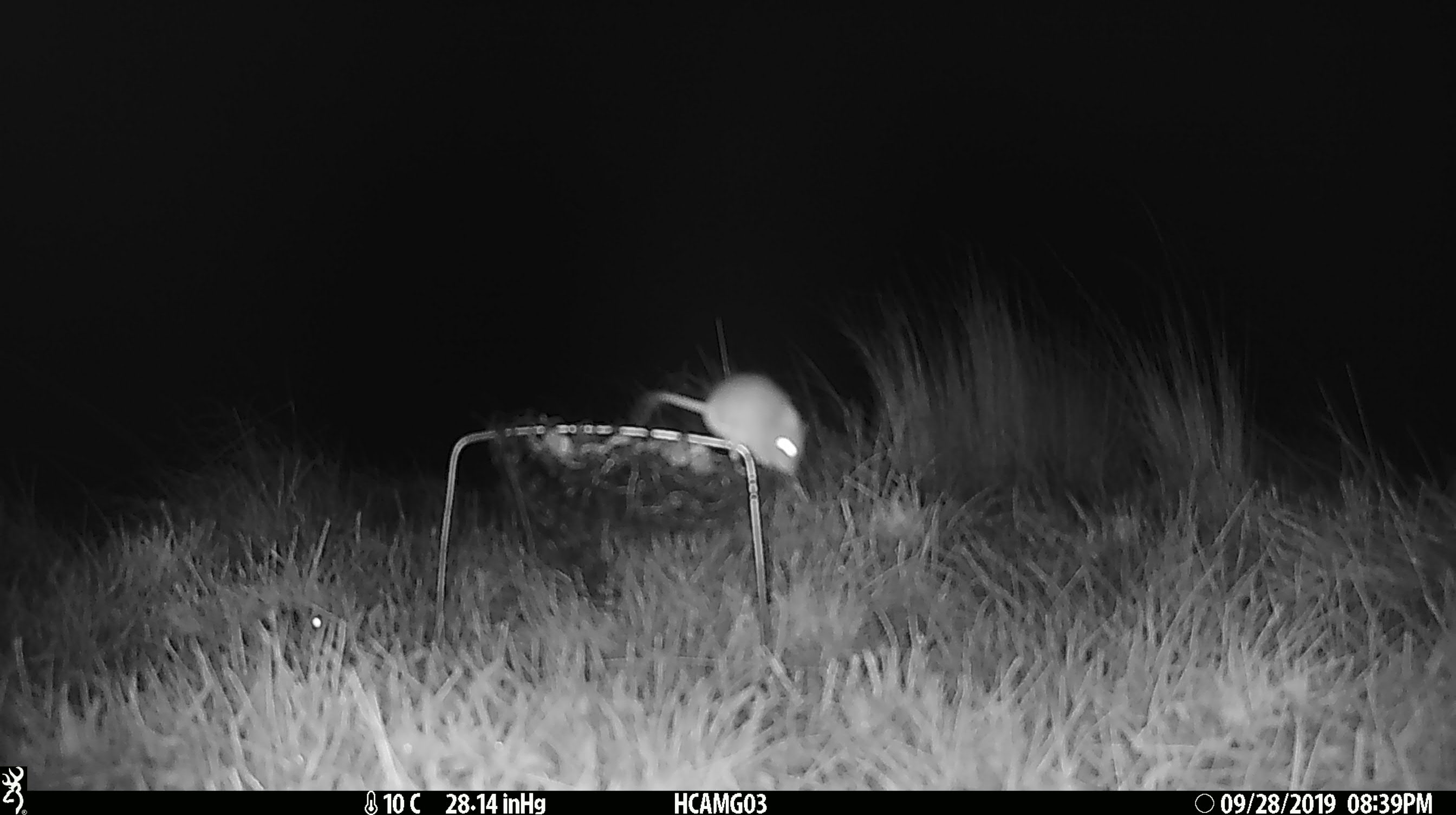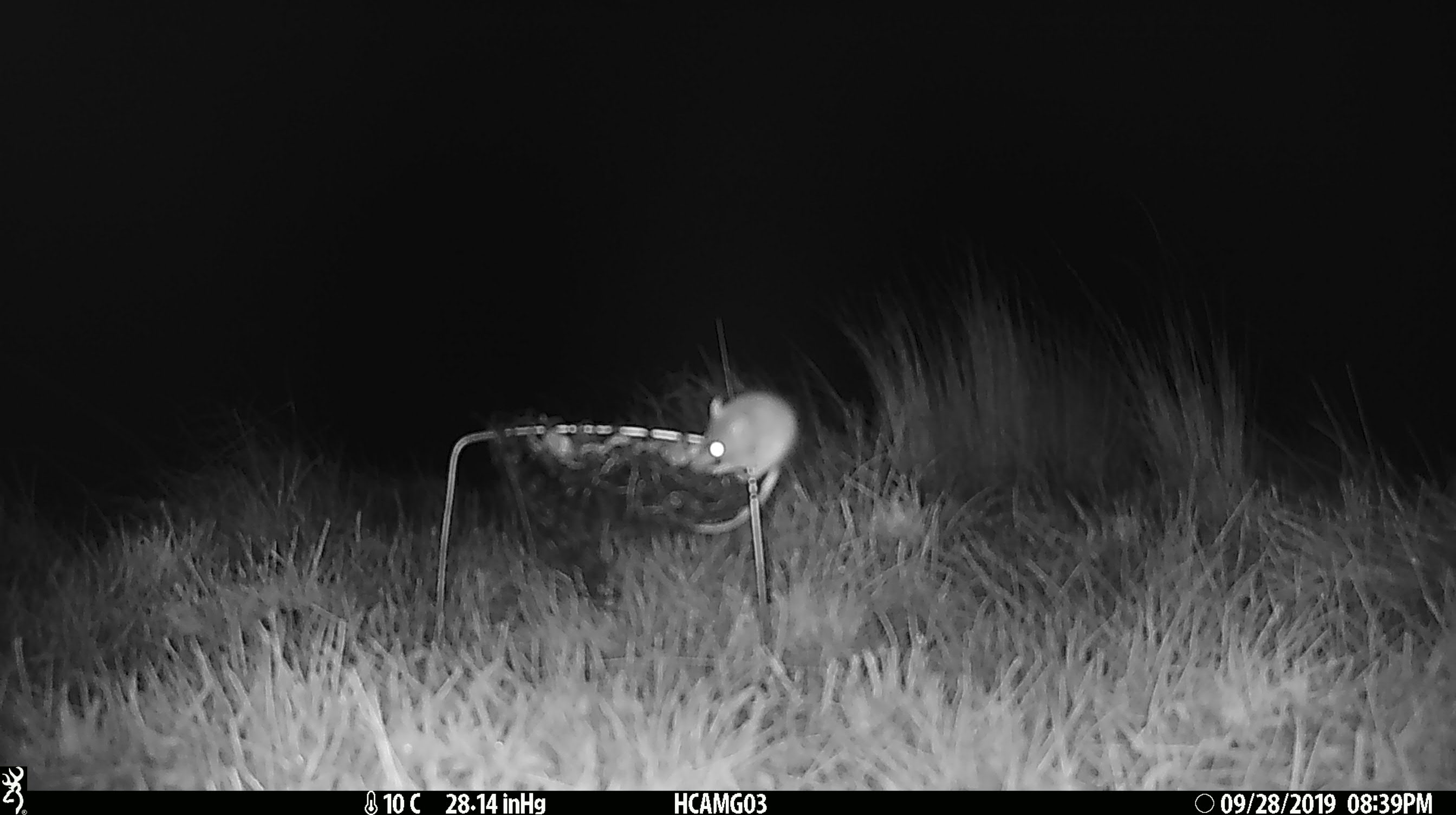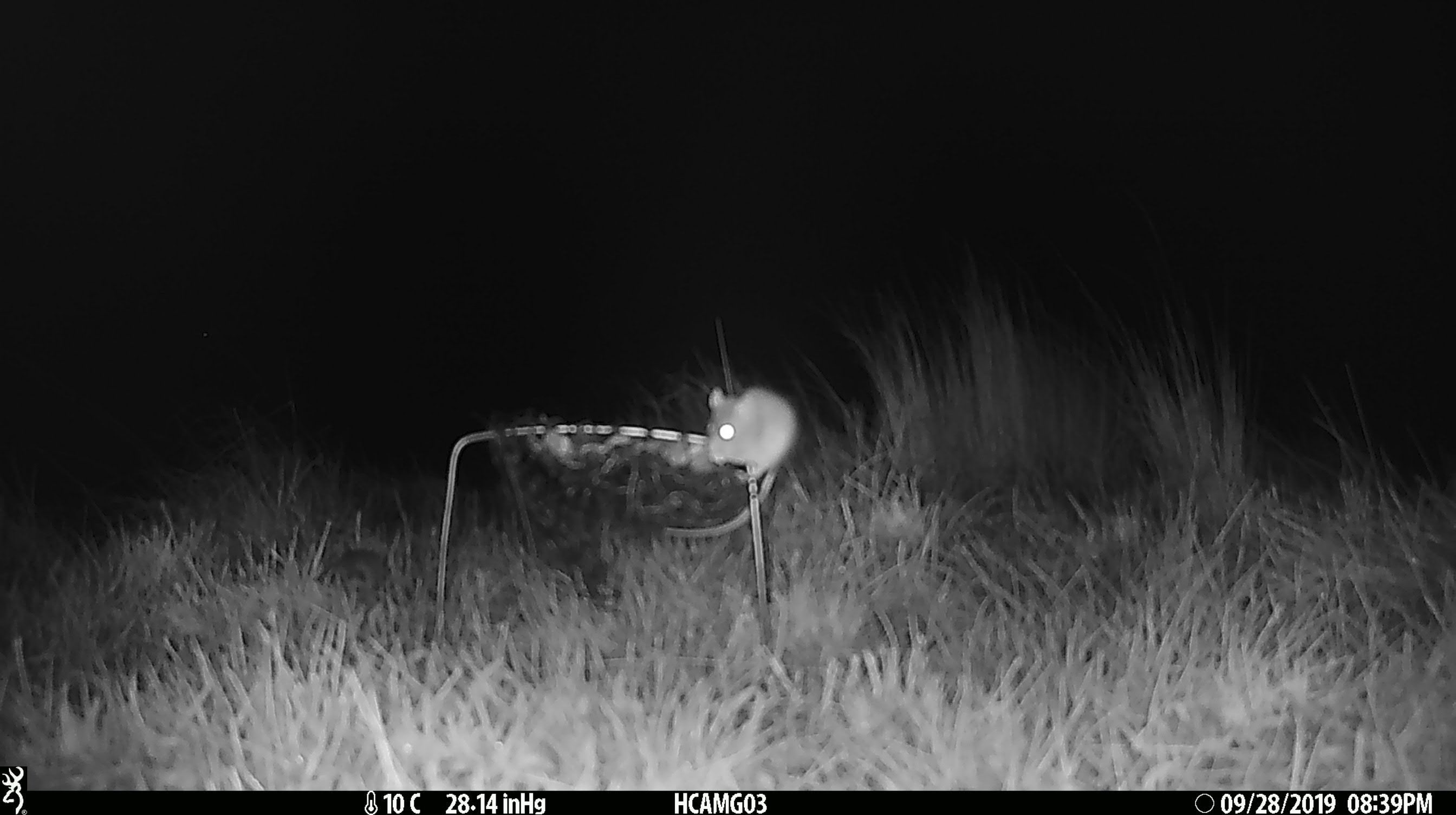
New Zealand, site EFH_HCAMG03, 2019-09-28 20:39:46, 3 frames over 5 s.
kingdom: Animalia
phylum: Chordata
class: Mammalia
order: Rodentia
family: Muridae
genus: Mus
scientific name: Mus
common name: mouse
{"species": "mouse (Mus)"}